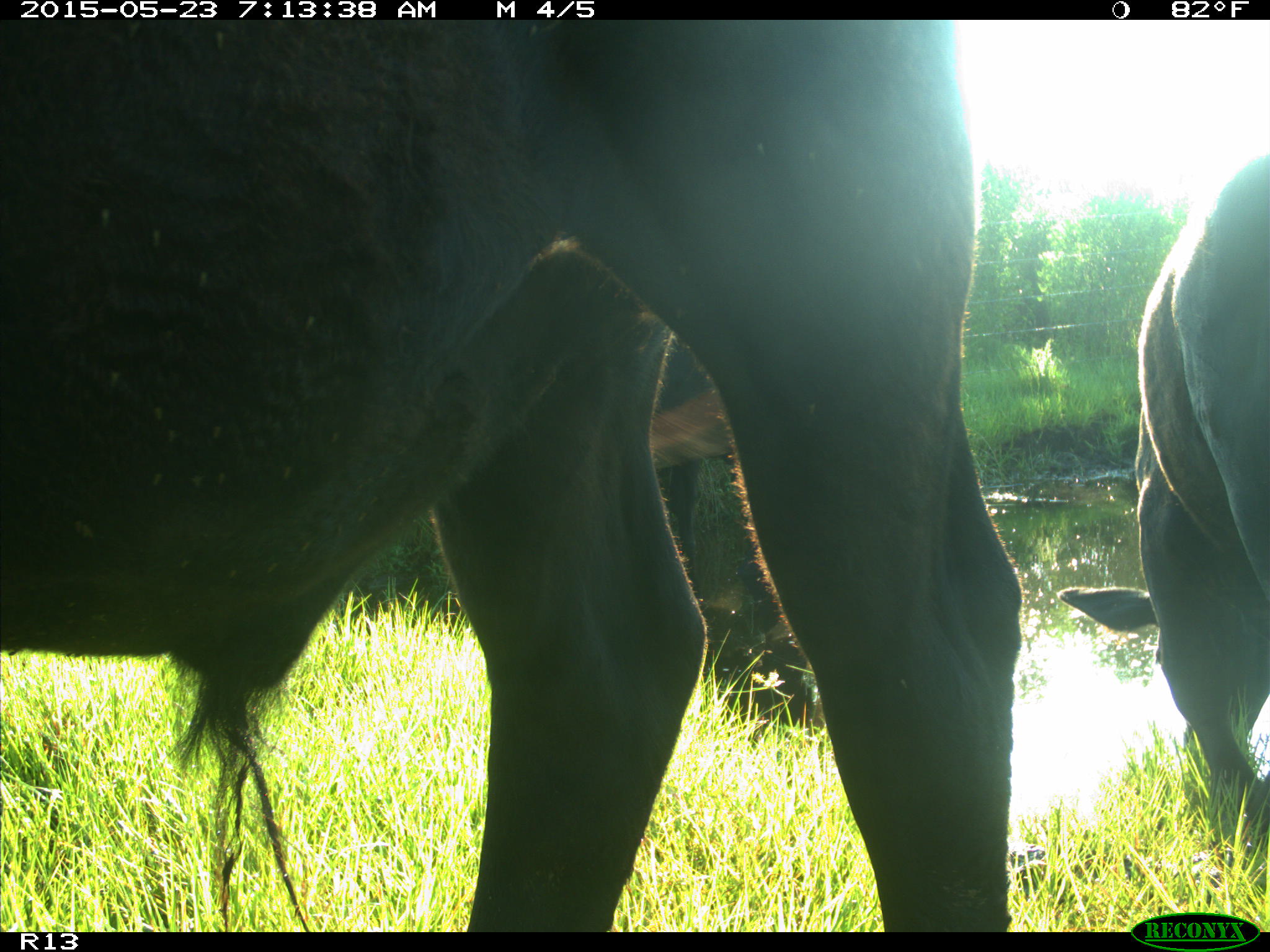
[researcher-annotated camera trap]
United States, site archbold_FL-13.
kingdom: Animalia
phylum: Chordata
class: Mammalia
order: Artiodactyla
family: Bovidae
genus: Bos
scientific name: Bos taurus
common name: domestic cow